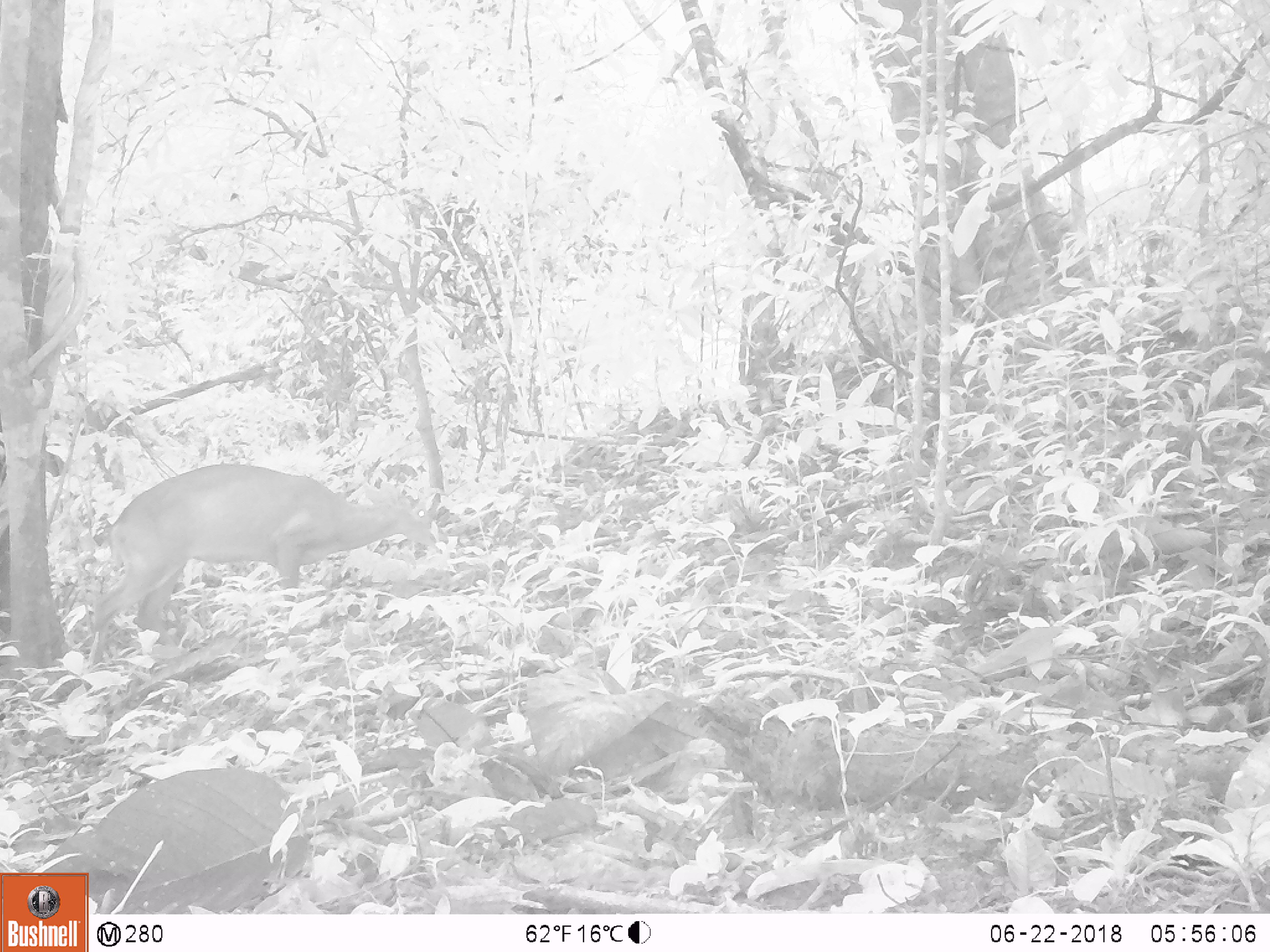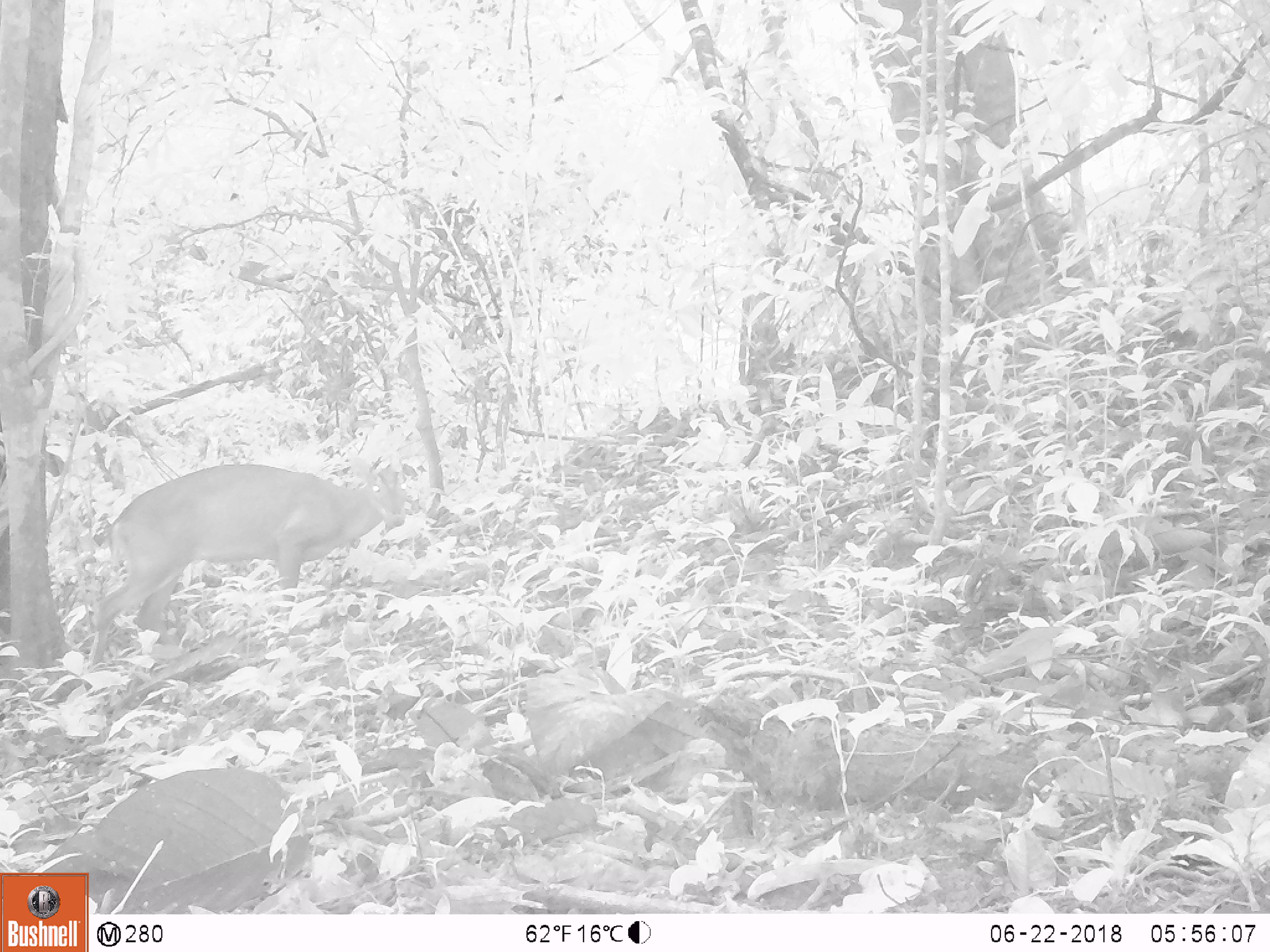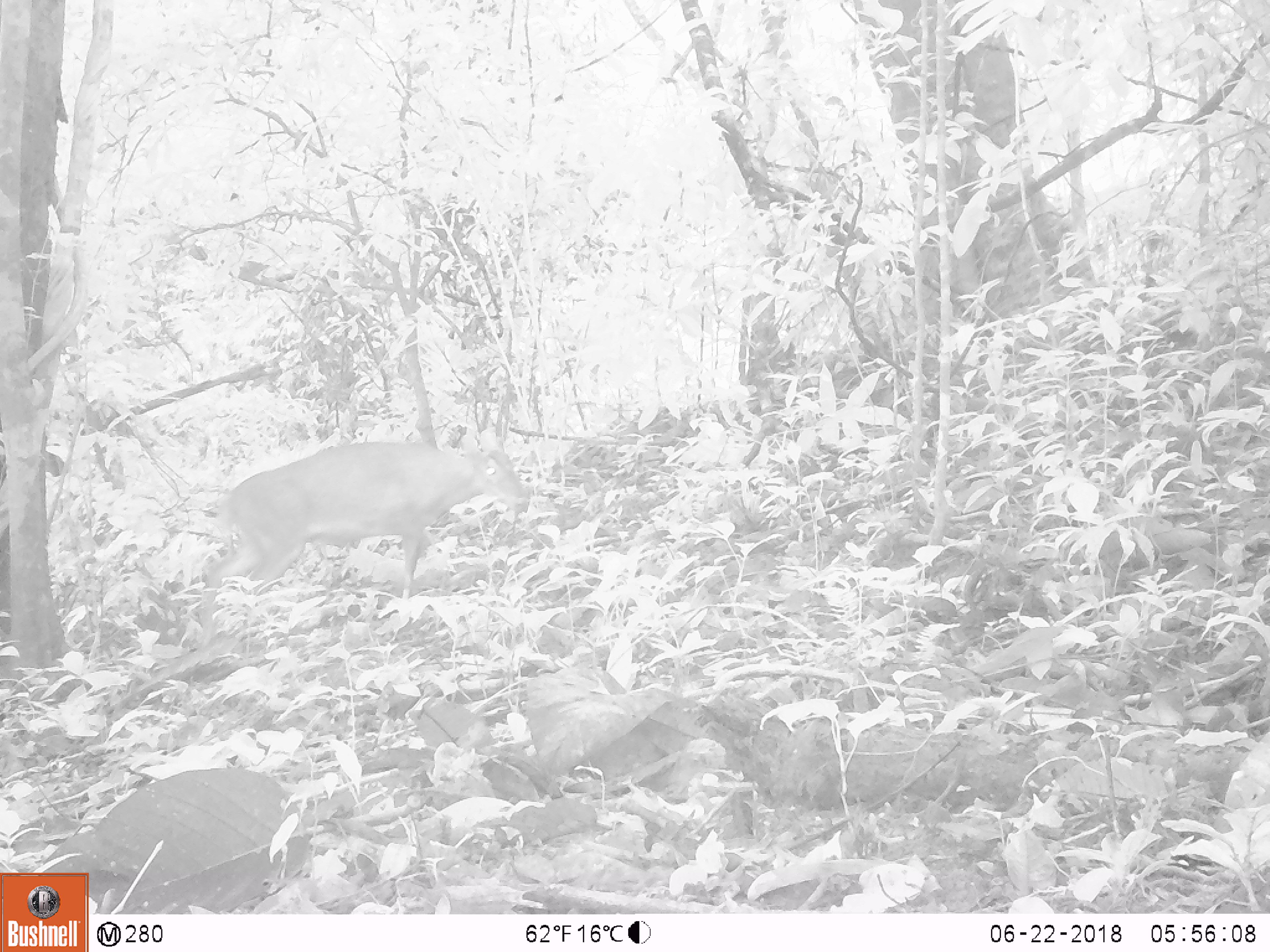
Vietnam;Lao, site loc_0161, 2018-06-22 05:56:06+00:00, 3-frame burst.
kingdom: Animalia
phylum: Chordata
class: Mammalia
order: Artiodactyla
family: Cervidae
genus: Muntiacus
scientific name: Muntiacus vuquangensis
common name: large-antlered muntjac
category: large antlered muntjac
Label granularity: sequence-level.